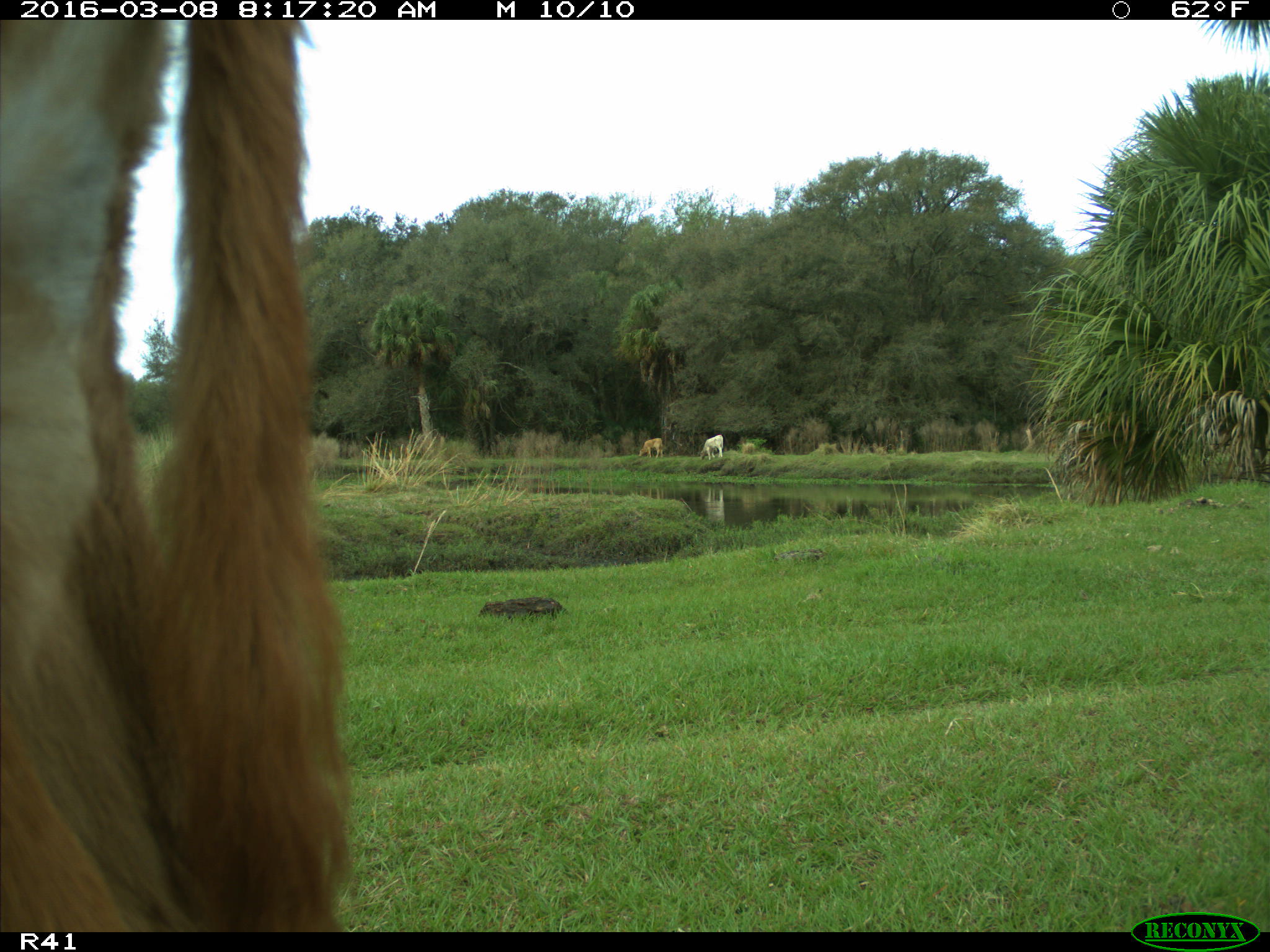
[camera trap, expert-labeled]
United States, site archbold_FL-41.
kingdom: Animalia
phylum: Chordata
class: Mammalia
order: Artiodactyla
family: Bovidae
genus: Bos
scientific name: Bos taurus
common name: domestic cow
Bos taurus (domestic cow).